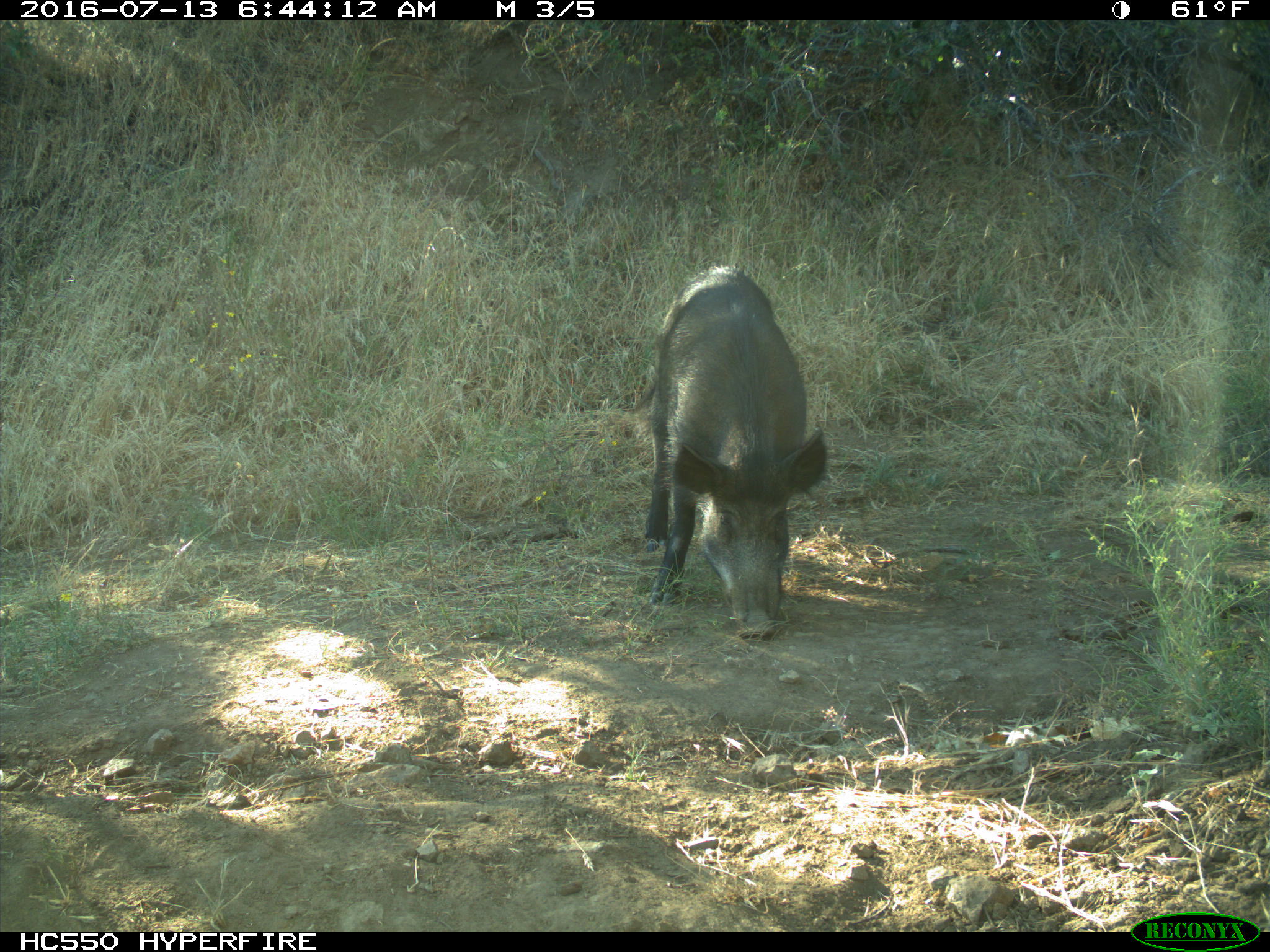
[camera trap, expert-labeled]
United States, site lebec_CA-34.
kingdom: Animalia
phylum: Chordata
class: Mammalia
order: Artiodactyla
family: Suidae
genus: Sus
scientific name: Sus scrofa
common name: wild boar